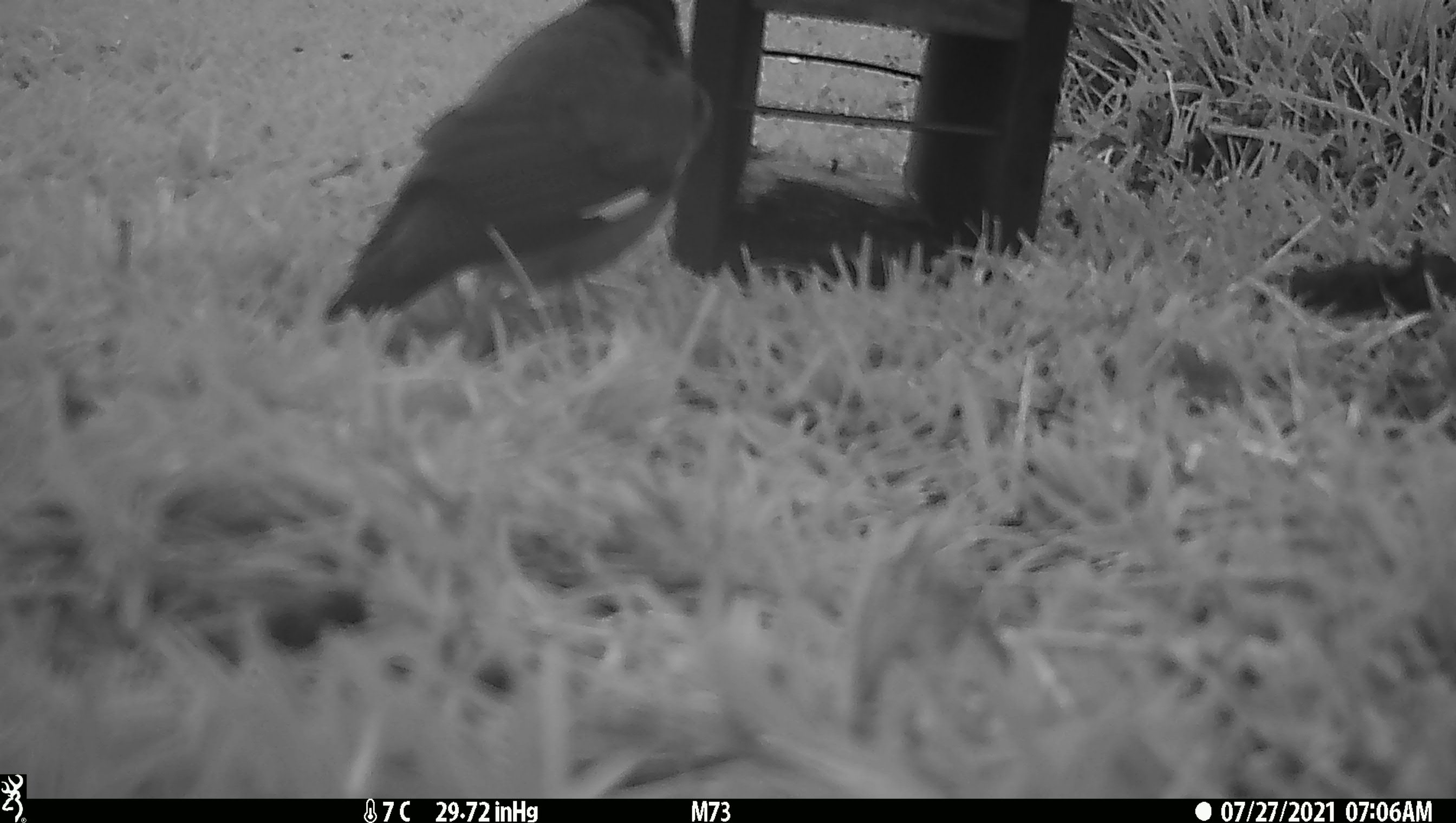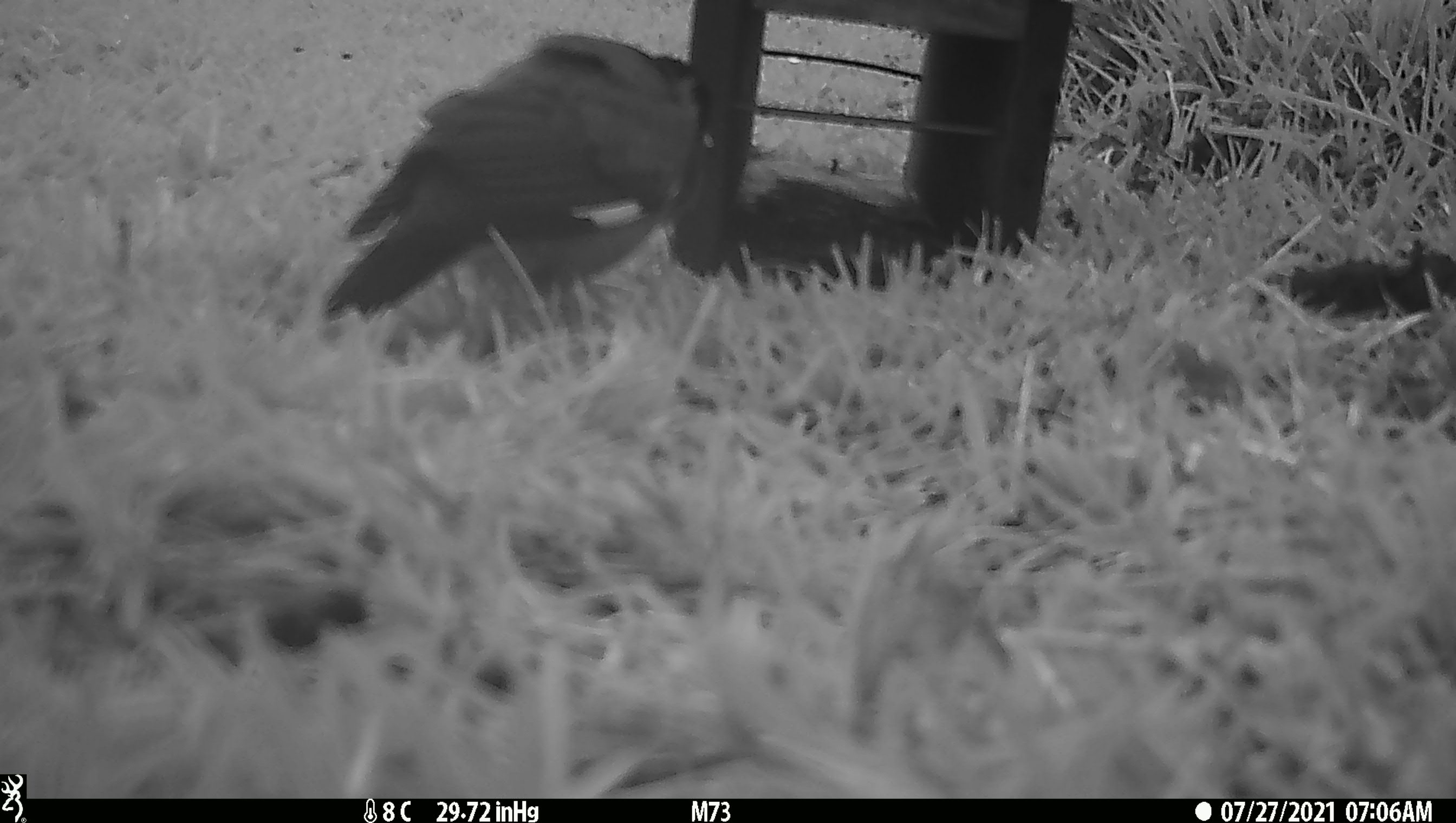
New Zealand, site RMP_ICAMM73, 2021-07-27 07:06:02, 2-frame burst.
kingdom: Animalia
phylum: Chordata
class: Aves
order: Passeriformes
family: Sturnidae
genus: Acridotheres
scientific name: Acridotheres tristis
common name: common myna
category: myna